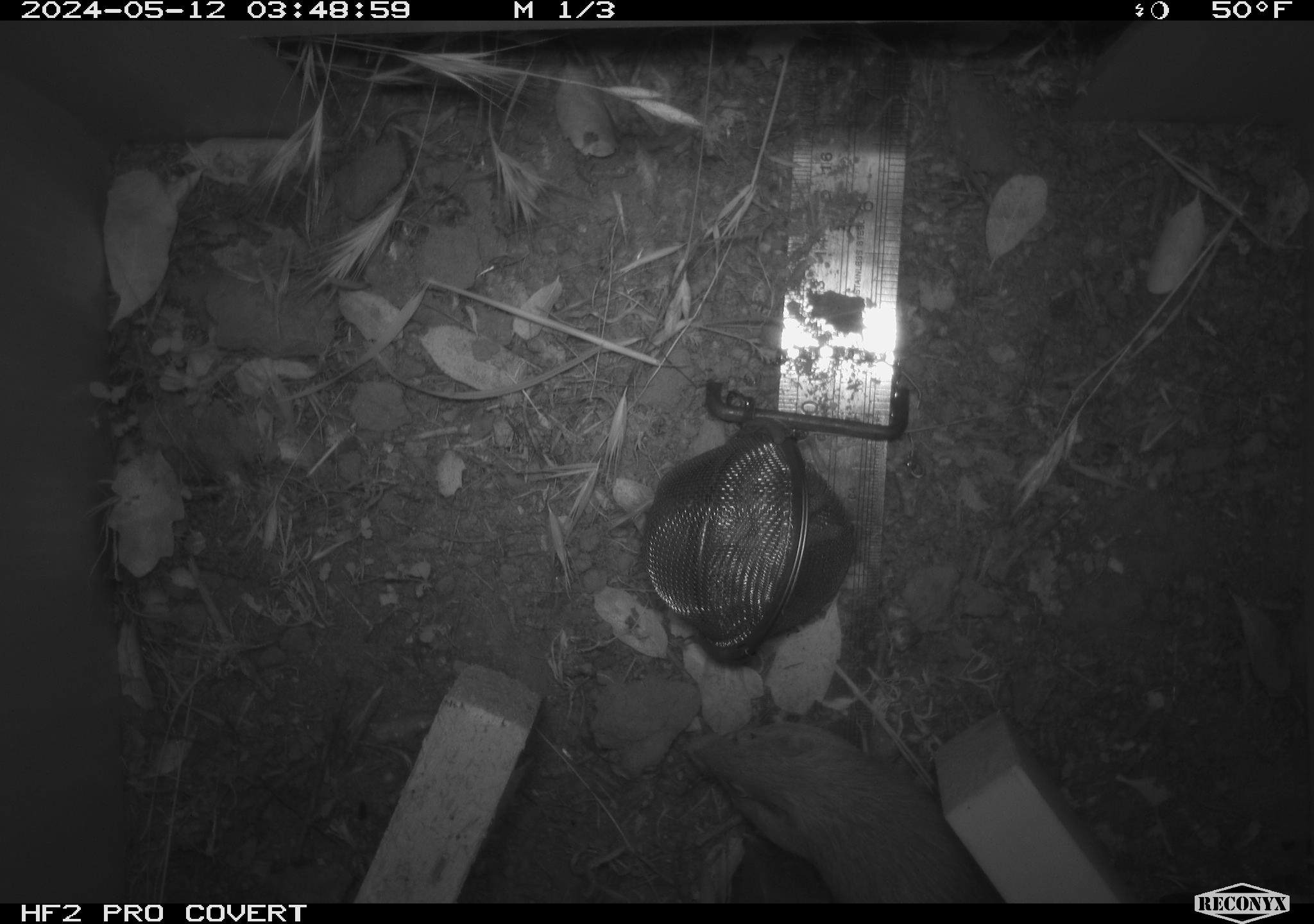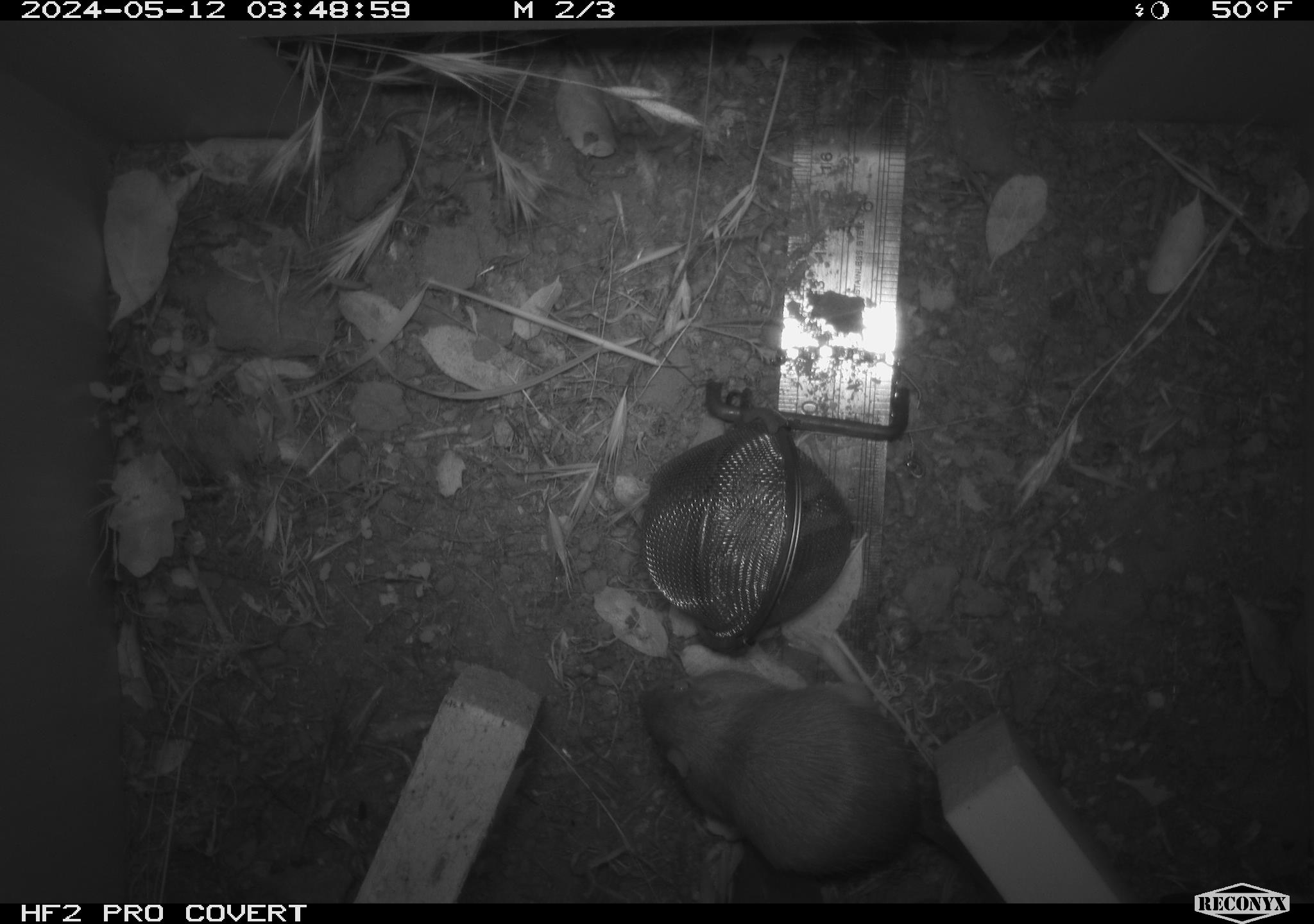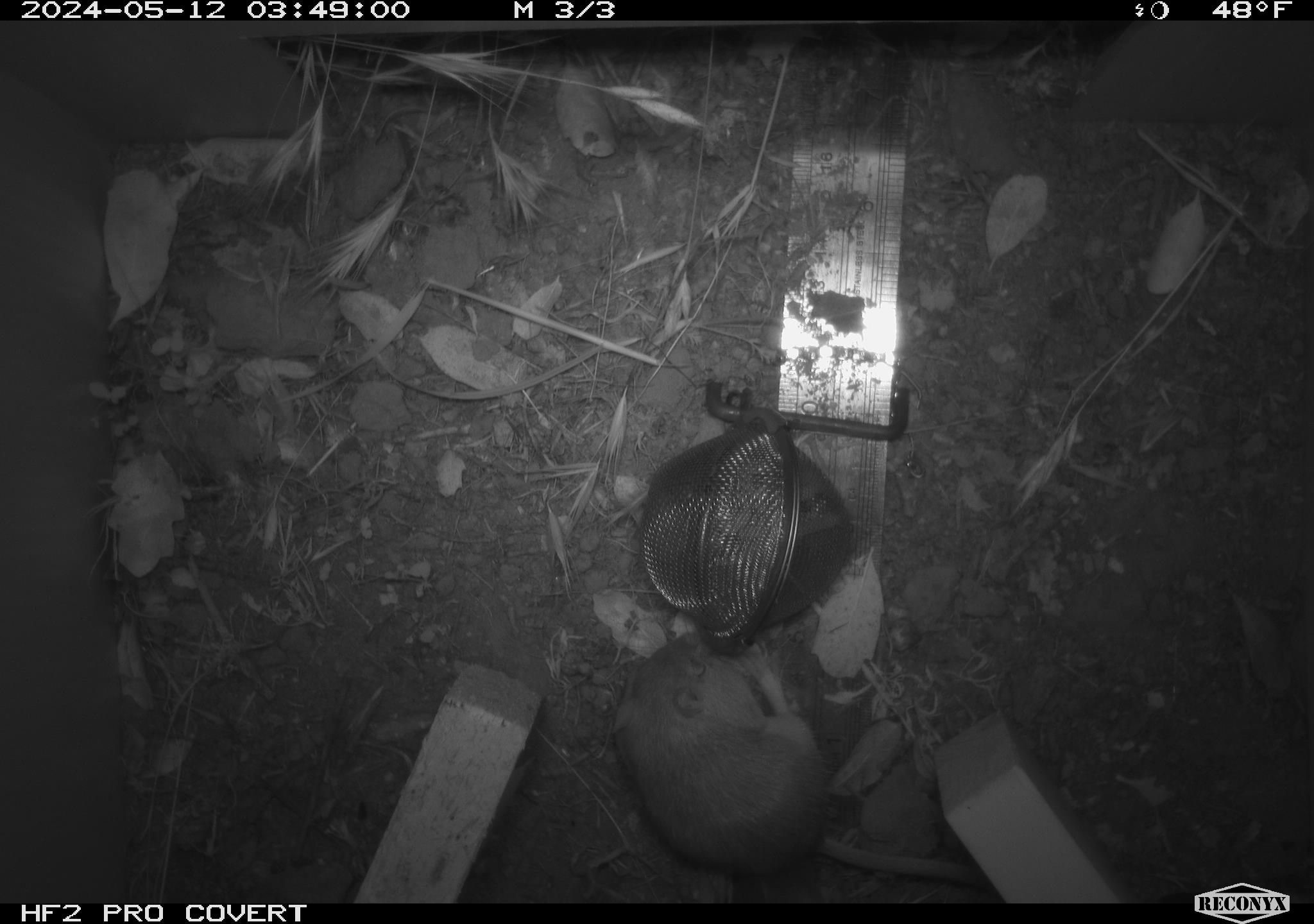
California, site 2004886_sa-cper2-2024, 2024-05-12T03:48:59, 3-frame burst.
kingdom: Animalia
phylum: Chordata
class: Mammalia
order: Rodentia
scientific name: Rodentia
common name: rodent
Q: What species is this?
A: Rodent (Rodentia).